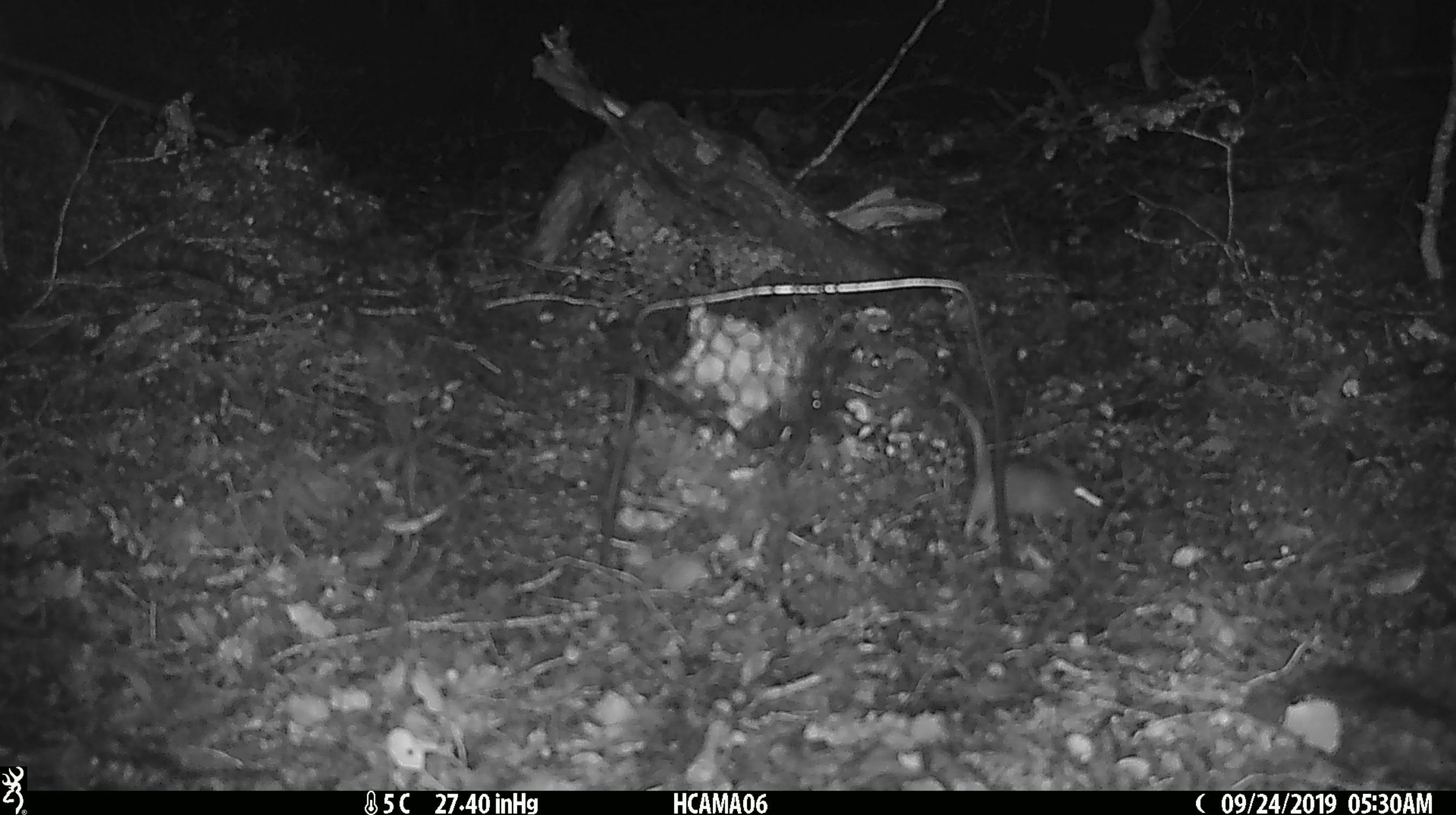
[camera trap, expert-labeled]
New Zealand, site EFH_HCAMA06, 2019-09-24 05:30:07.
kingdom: Animalia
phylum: Chordata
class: Mammalia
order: Rodentia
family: Muridae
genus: Mus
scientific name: Mus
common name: mouse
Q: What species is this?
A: Mouse (Mus).